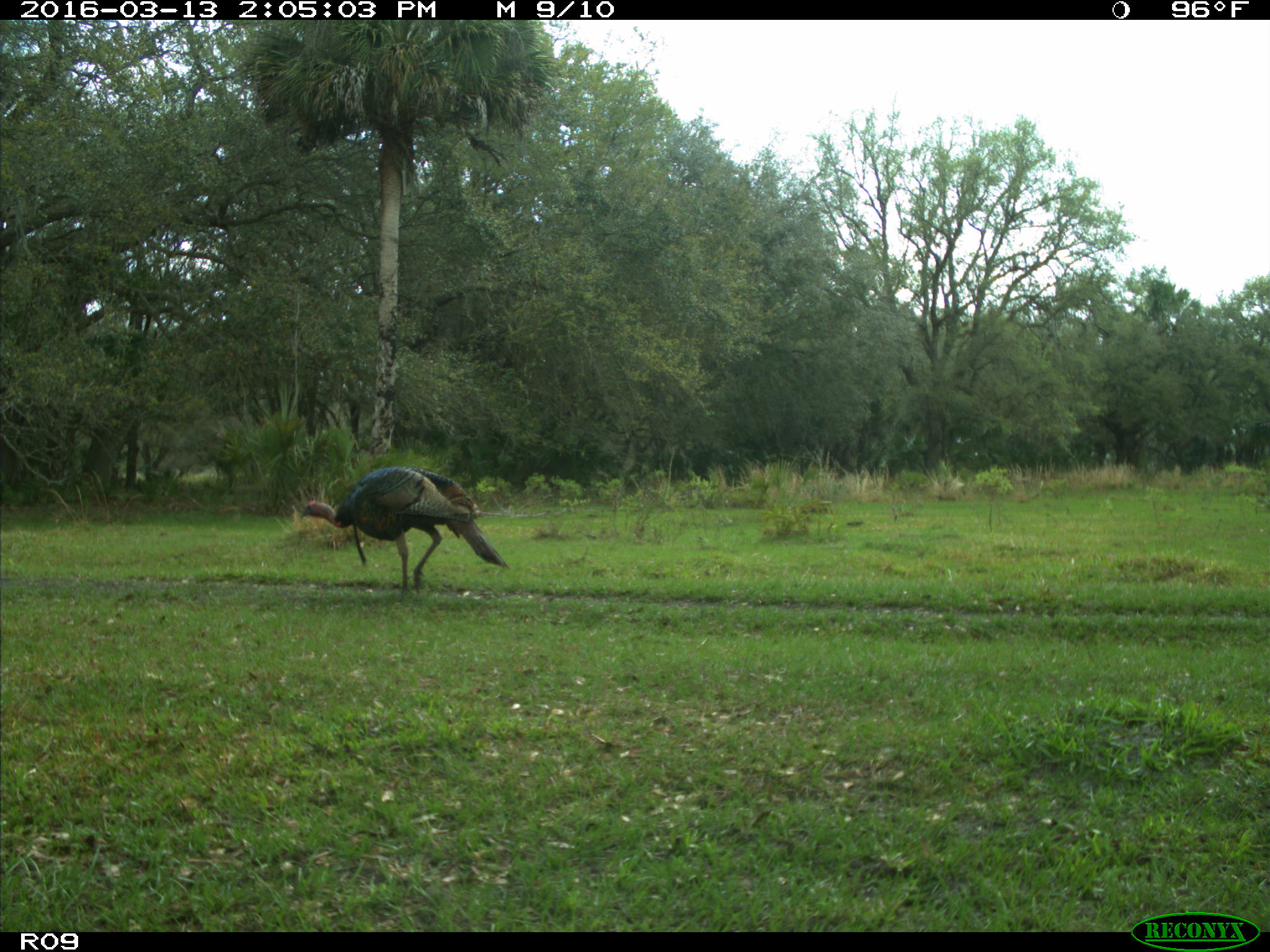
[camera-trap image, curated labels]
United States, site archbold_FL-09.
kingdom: Animalia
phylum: Chordata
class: Aves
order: Galliformes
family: Phasianidae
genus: Meleagris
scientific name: Meleagris gallopavo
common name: wild turkey